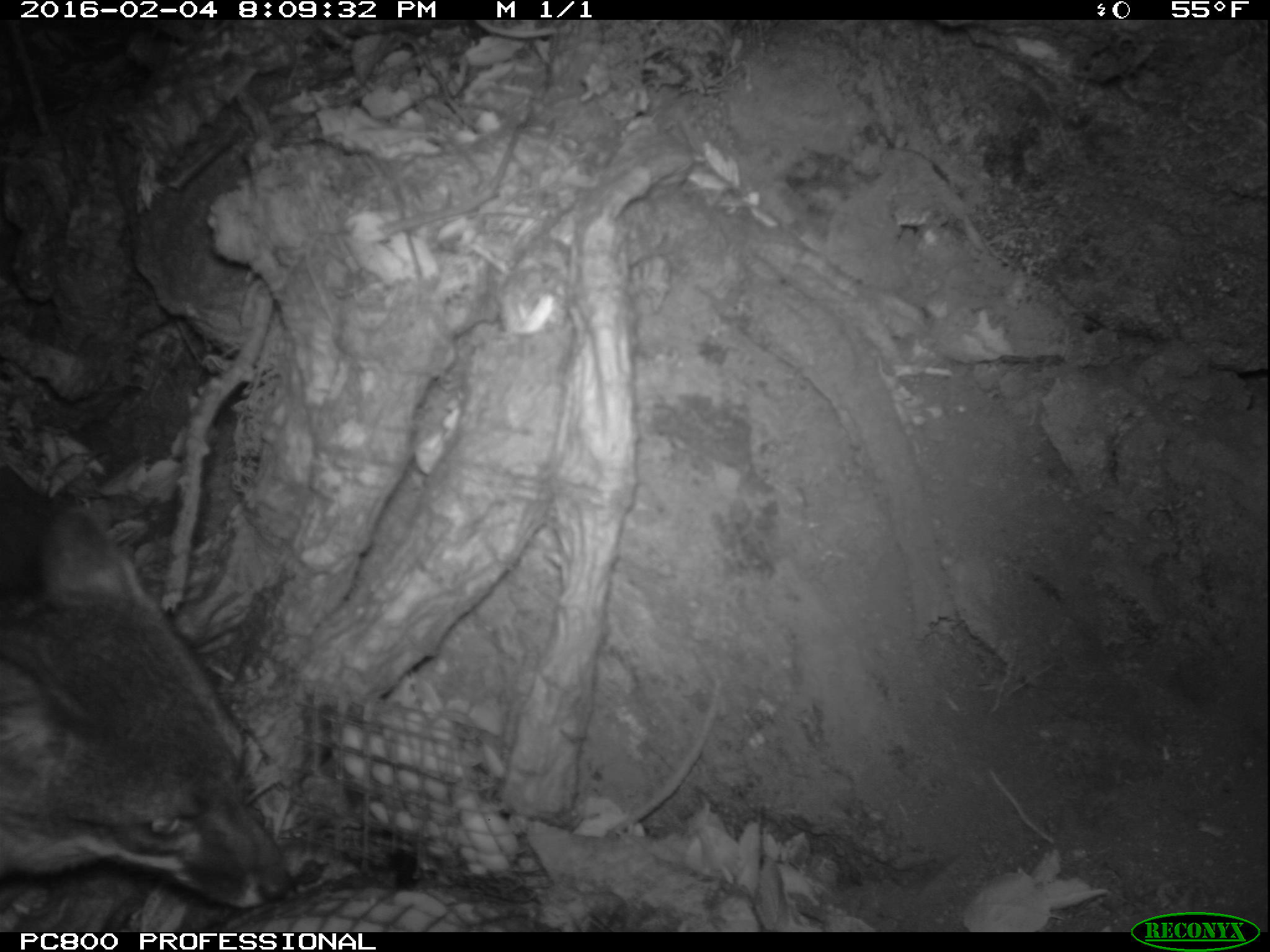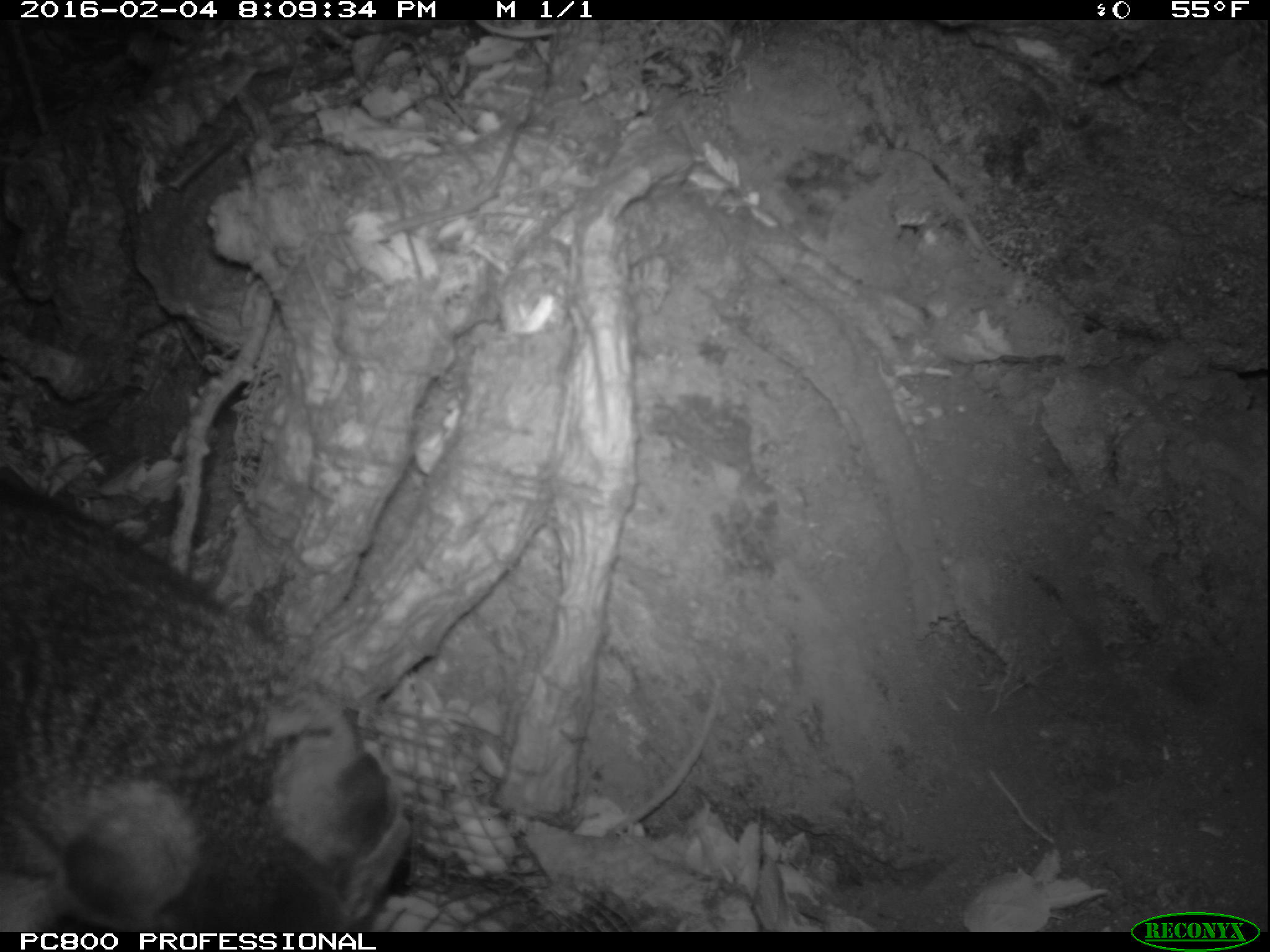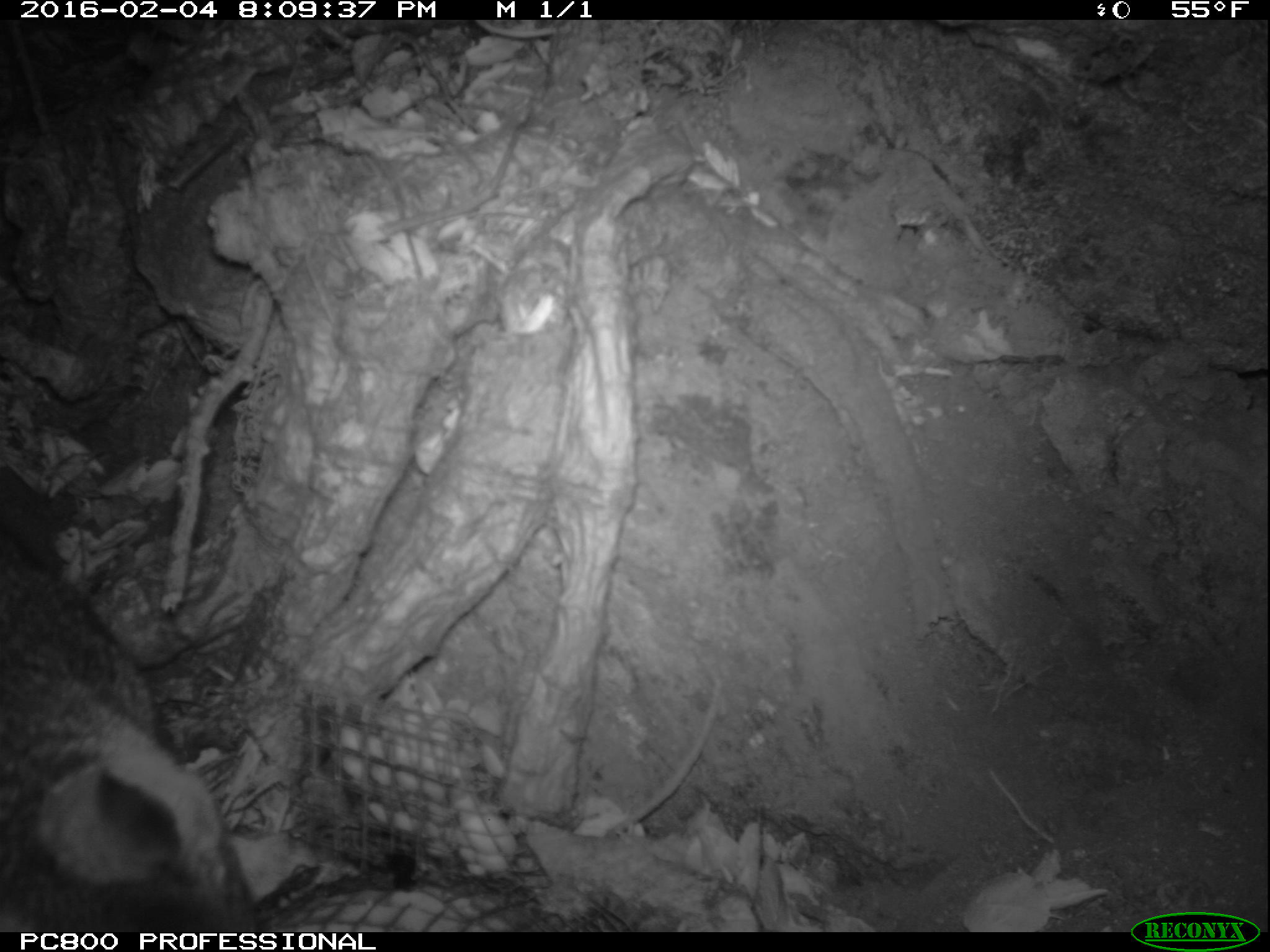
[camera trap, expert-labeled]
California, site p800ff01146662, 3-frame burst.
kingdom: Animalia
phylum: Chordata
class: Mammalia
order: Carnivora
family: Canidae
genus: Urocyon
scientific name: Urocyon littoralis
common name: island fox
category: fox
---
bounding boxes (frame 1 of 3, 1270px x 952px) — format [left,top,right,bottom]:
fox: [0,509,296,909]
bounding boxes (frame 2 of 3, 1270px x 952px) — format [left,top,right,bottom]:
fox: [0,478,409,932]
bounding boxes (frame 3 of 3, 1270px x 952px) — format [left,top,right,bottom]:
fox: [0,543,259,931]